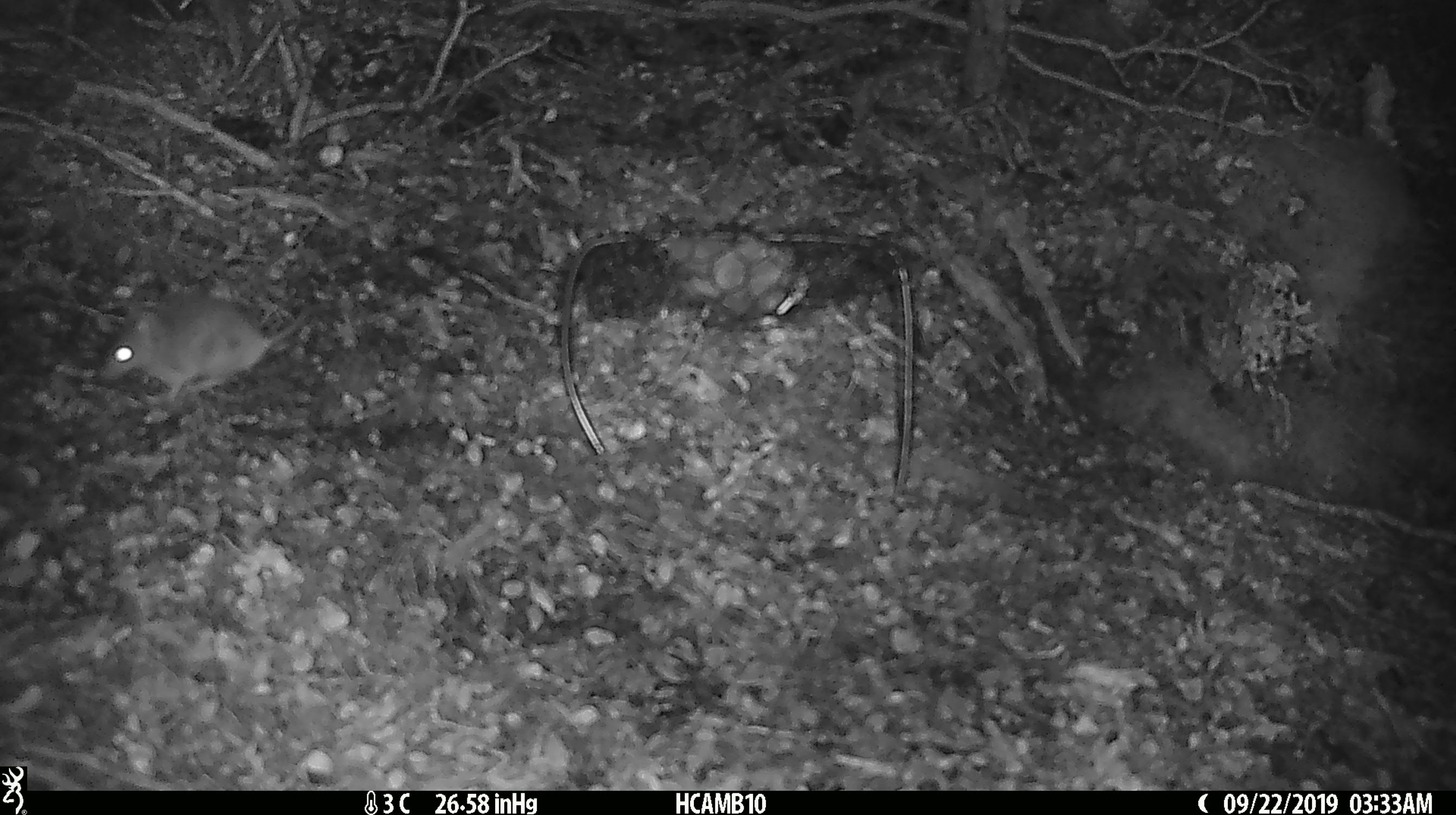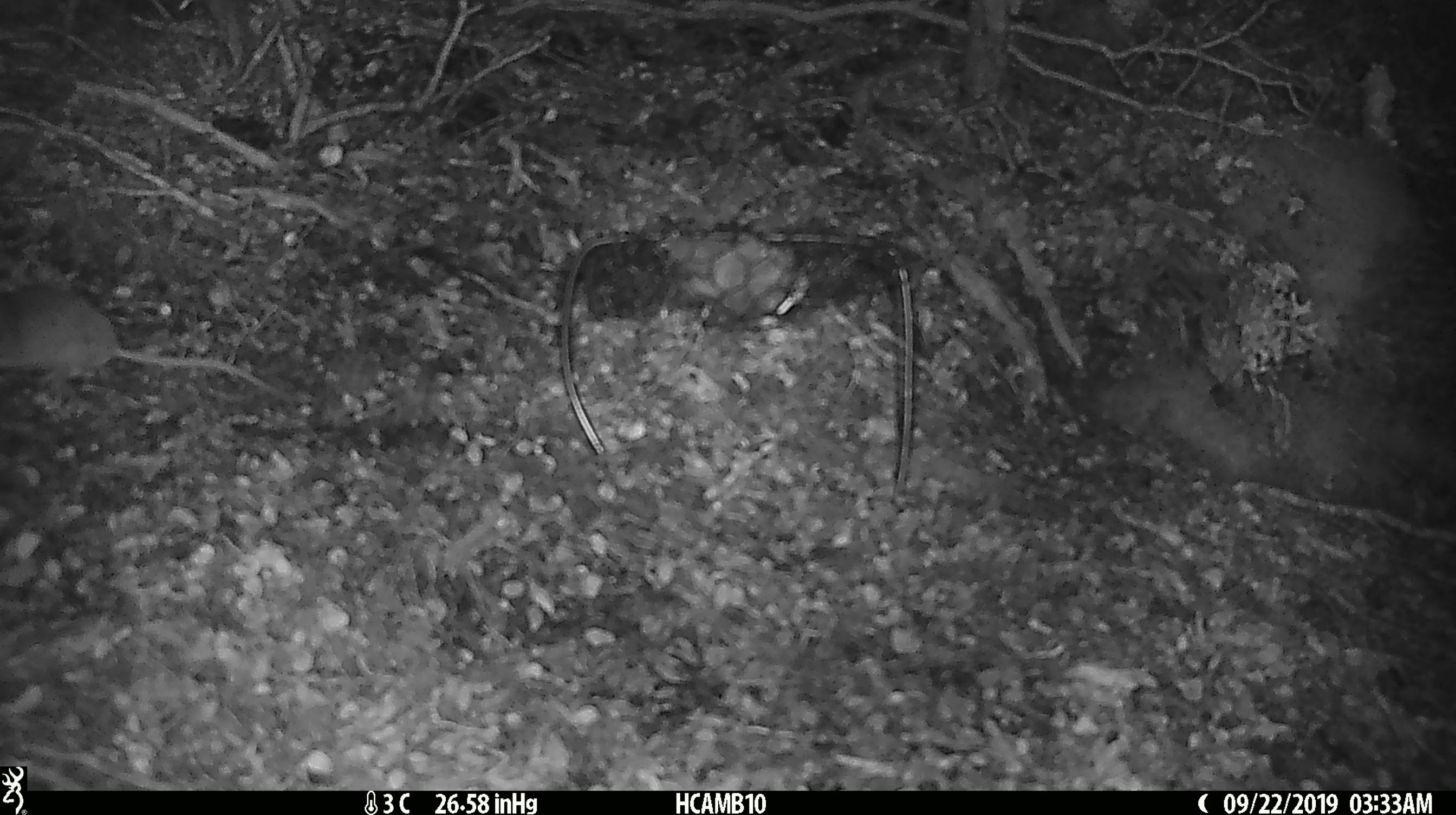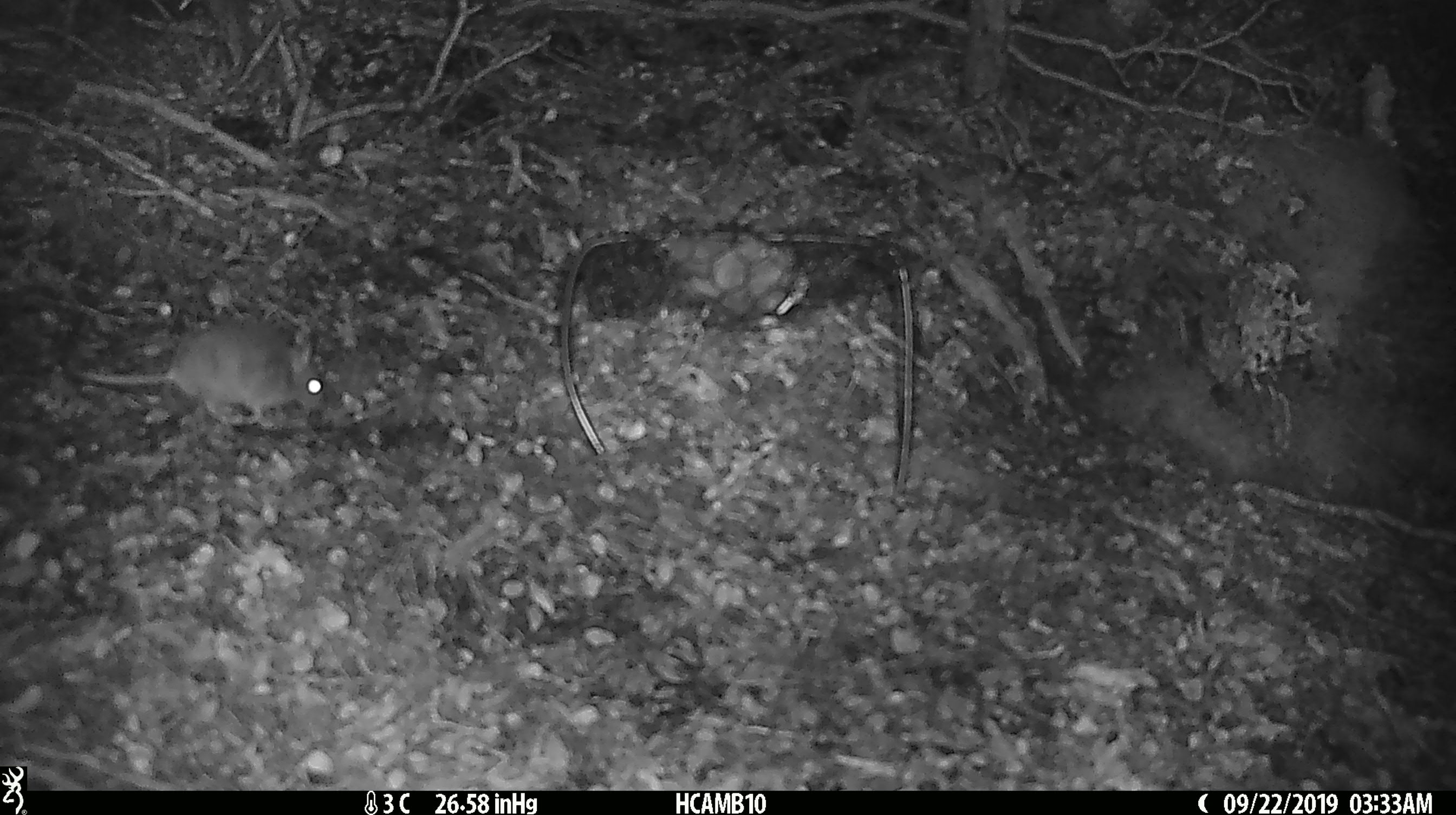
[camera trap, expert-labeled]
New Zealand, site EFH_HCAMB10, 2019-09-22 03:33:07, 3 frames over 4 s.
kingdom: Animalia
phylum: Chordata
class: Mammalia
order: Rodentia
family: Muridae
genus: Mus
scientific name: Mus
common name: mouse